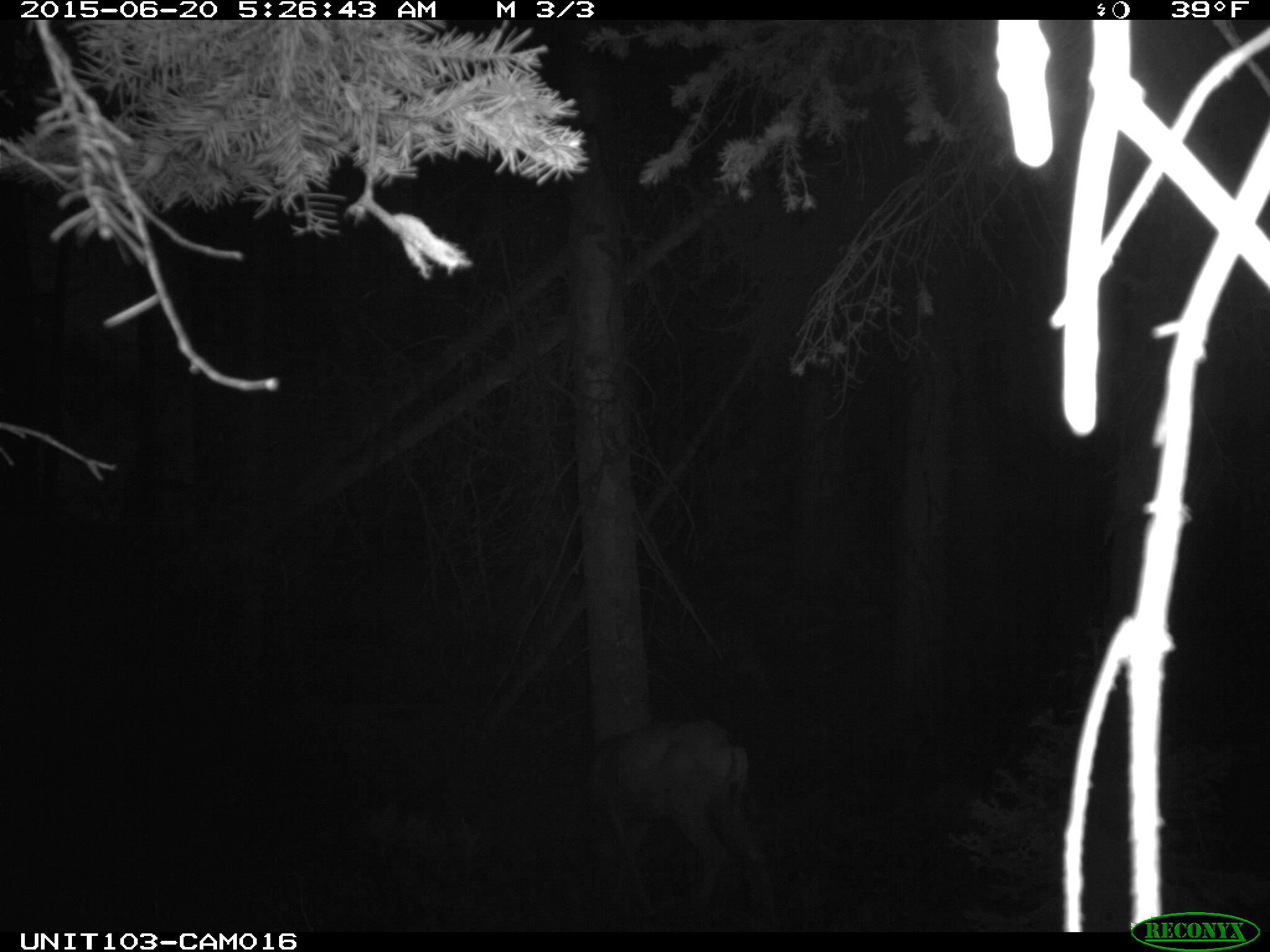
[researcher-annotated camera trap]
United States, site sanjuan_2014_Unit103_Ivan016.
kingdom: Animalia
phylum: Chordata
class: Mammalia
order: Artiodactyla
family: Cervidae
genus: Odocoileus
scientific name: Odocoileus hemionus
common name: mule deer